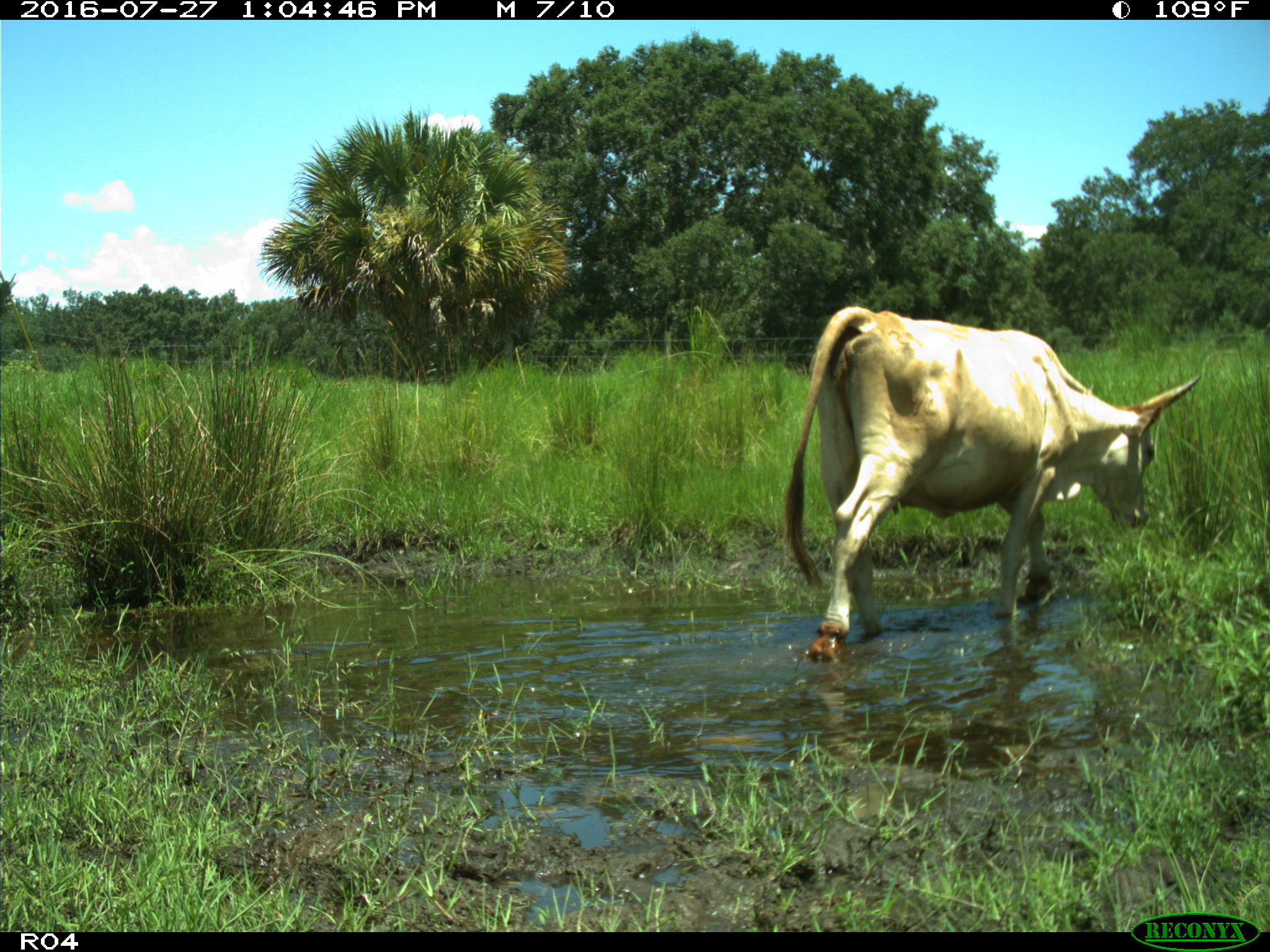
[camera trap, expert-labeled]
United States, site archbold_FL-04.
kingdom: Animalia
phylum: Chordata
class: Mammalia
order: Artiodactyla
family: Bovidae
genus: Bos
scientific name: Bos taurus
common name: domestic cow